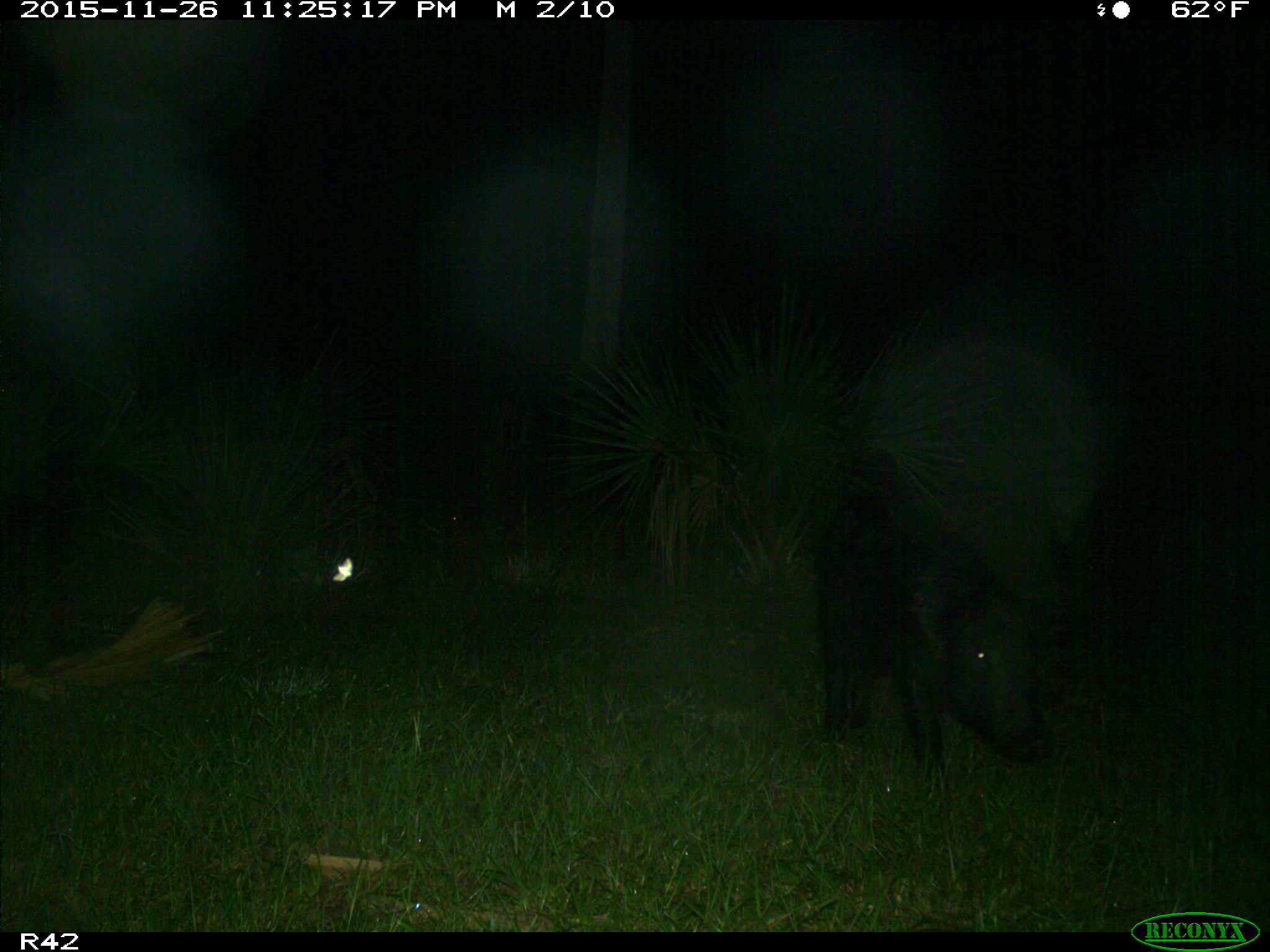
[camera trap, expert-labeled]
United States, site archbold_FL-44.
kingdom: Animalia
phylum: Chordata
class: Mammalia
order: Artiodactyla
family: Suidae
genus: Sus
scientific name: Sus scrofa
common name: wild boar